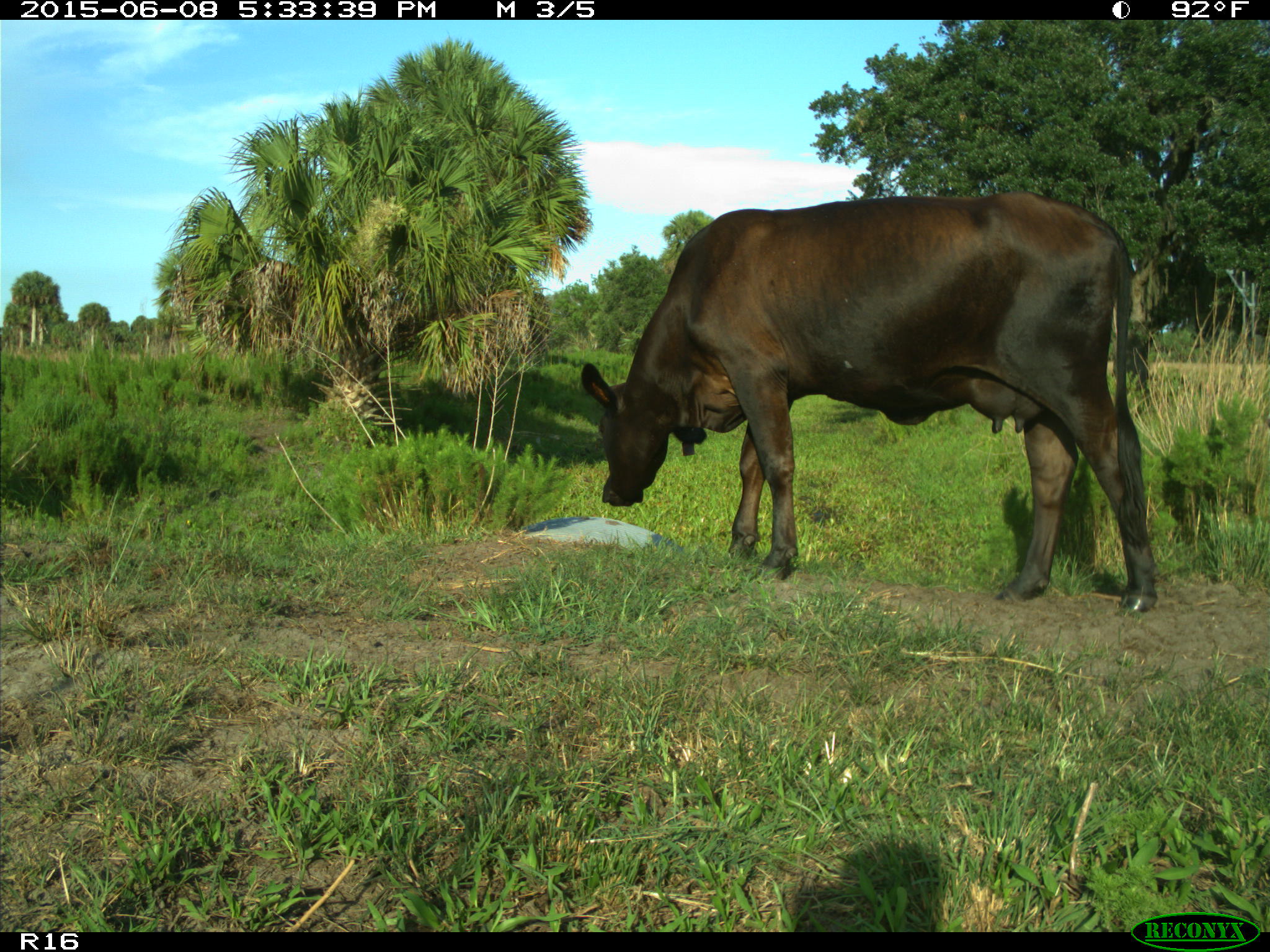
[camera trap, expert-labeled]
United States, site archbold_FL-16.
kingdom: Animalia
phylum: Chordata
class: Mammalia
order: Artiodactyla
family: Bovidae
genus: Bos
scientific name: Bos taurus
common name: domestic cow